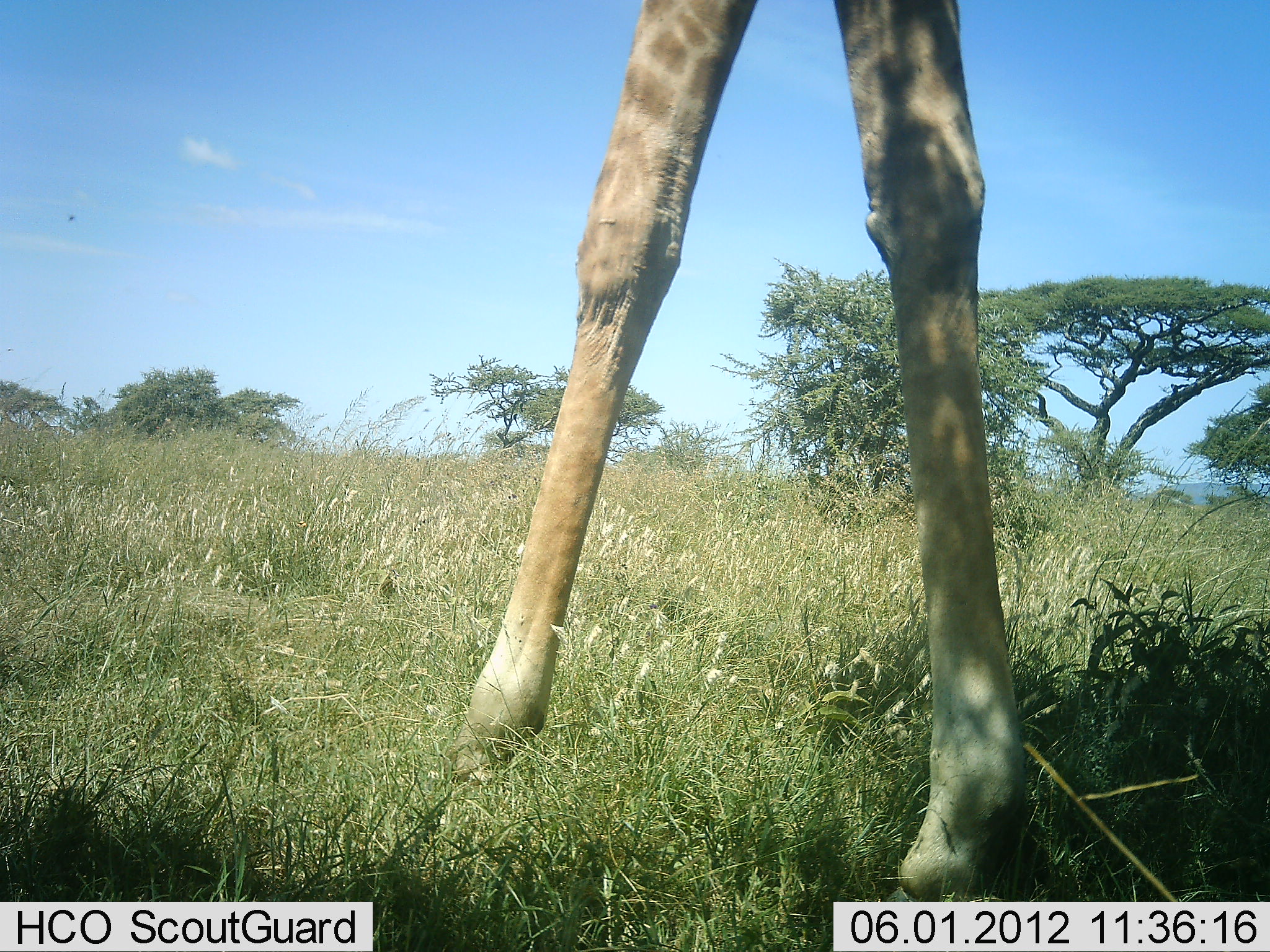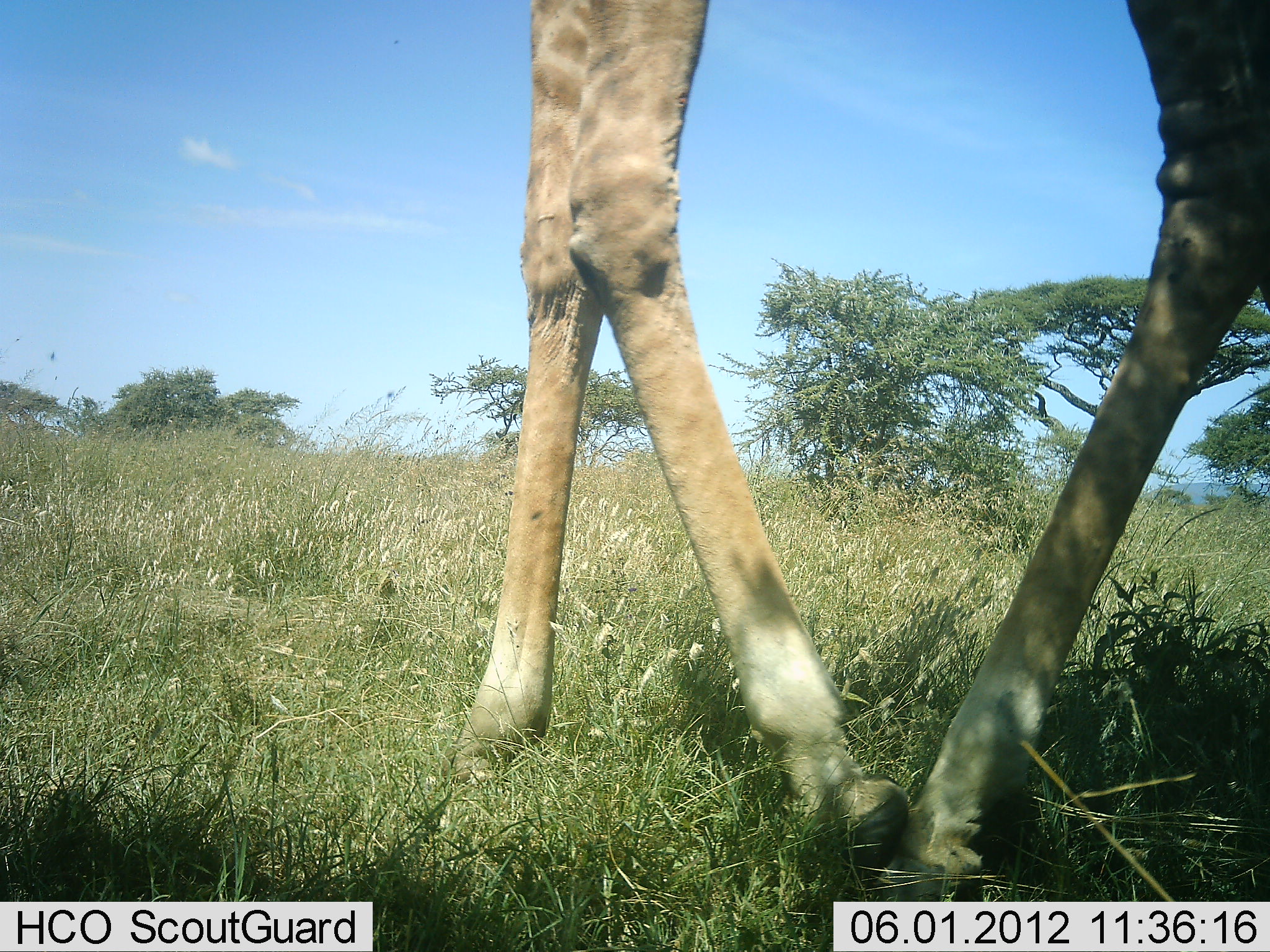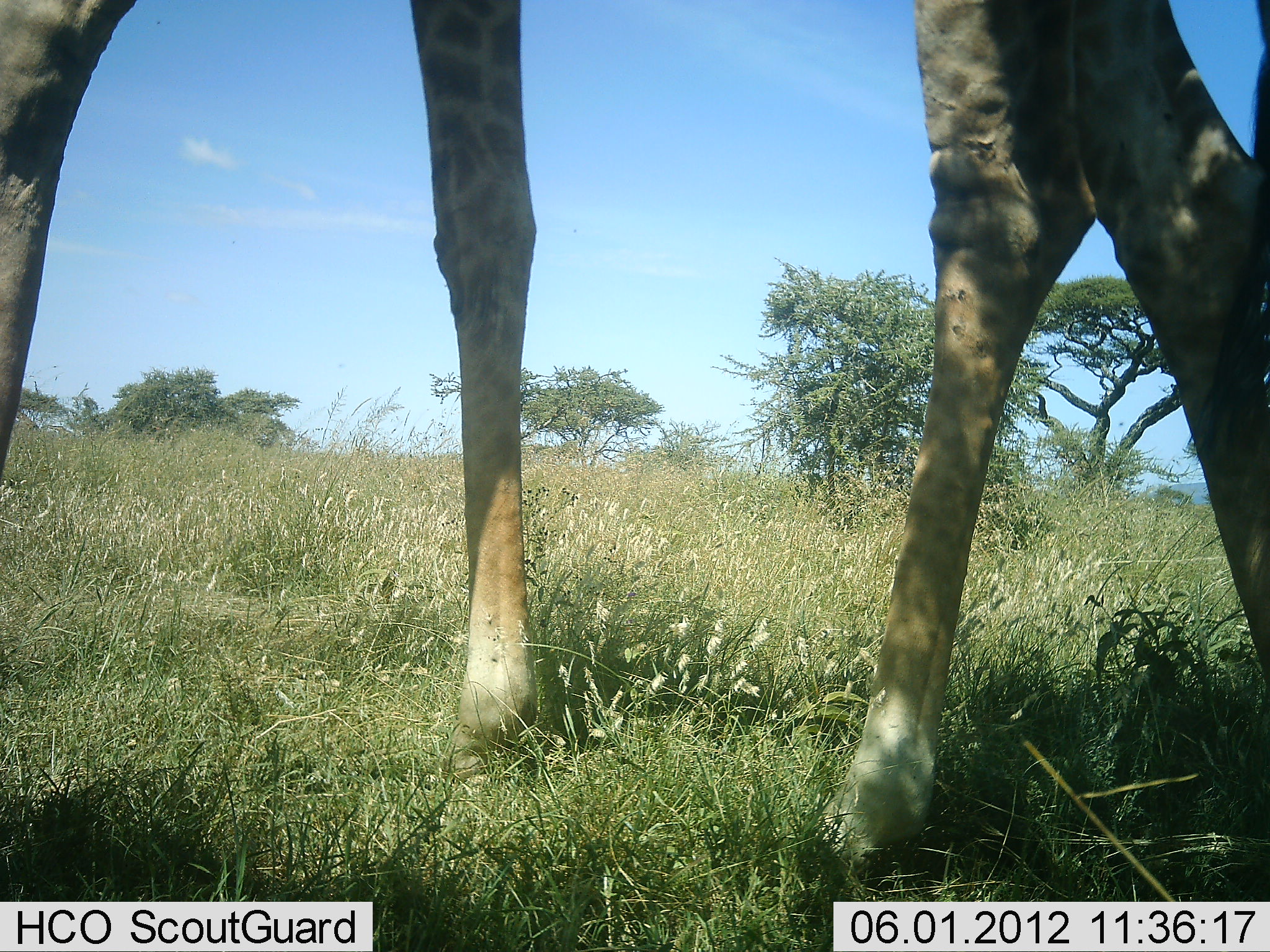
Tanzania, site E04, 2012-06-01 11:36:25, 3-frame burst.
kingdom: Animalia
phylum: Chordata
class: Mammalia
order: Artiodactyla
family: Giraffidae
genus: Giraffa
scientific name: Giraffa camelopardalis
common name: giraffe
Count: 1.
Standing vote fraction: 0%.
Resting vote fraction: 10%.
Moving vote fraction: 90%.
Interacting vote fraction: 0%.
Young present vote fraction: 0%.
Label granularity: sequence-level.